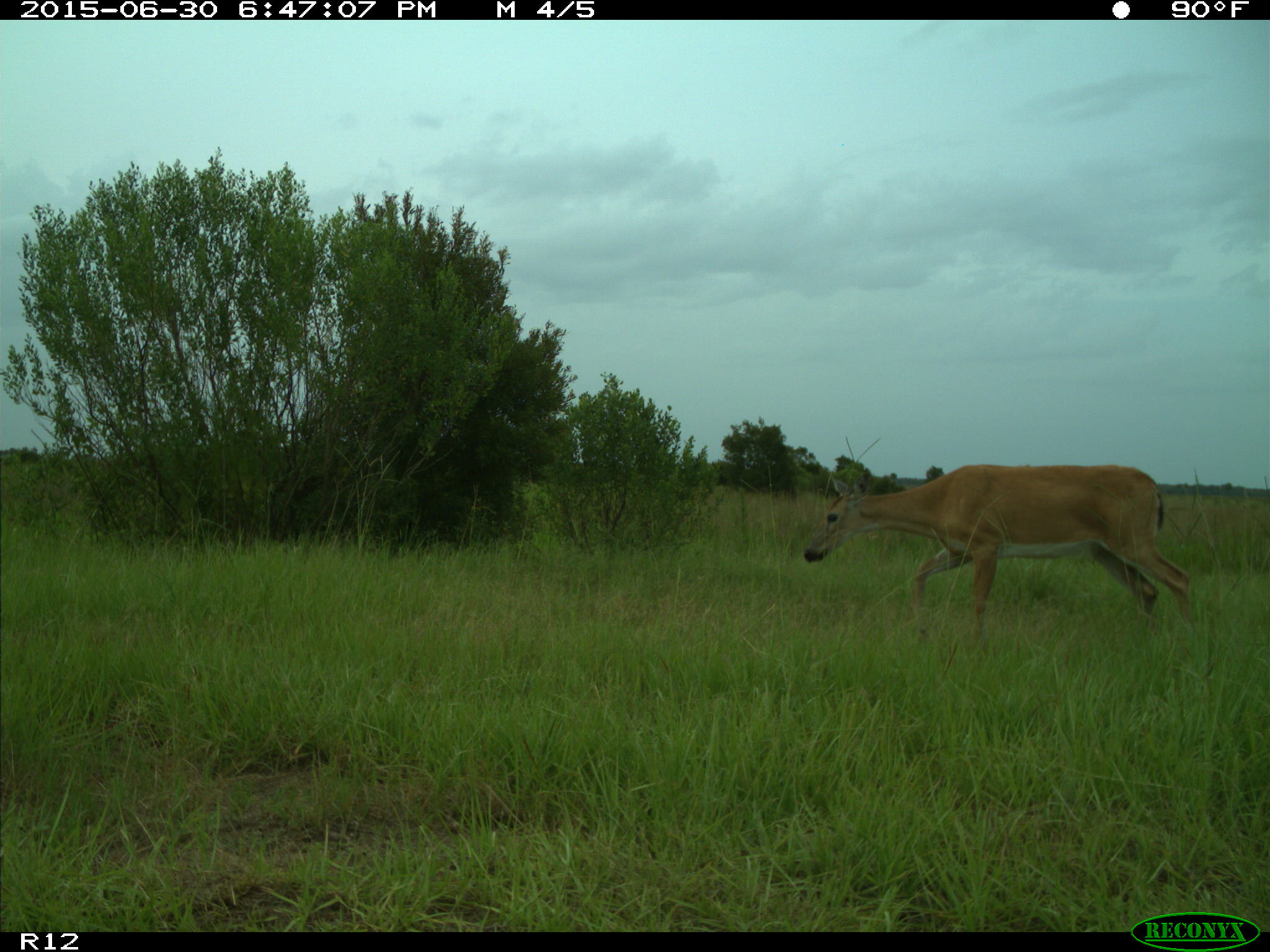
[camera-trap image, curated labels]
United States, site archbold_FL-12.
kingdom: Animalia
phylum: Chordata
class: Mammalia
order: Artiodactyla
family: Cervidae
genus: Odocoileus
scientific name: Odocoileus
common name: deer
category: unidentified deer